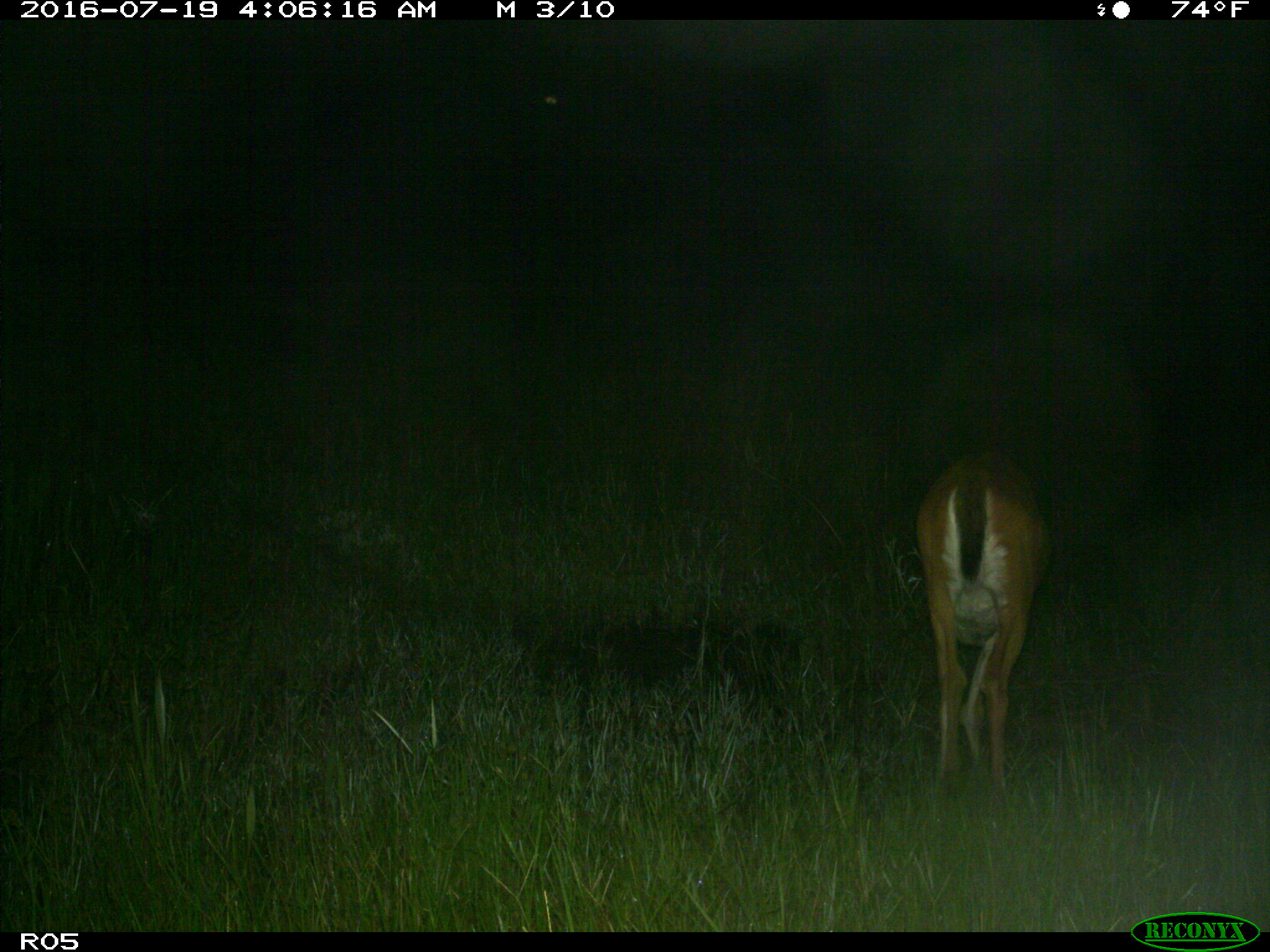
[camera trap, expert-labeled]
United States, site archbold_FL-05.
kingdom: Animalia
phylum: Chordata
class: Mammalia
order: Artiodactyla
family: Cervidae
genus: Odocoileus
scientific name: Odocoileus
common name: deer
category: unidentified deer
Unidentified deer (deer) (Odocoileus).